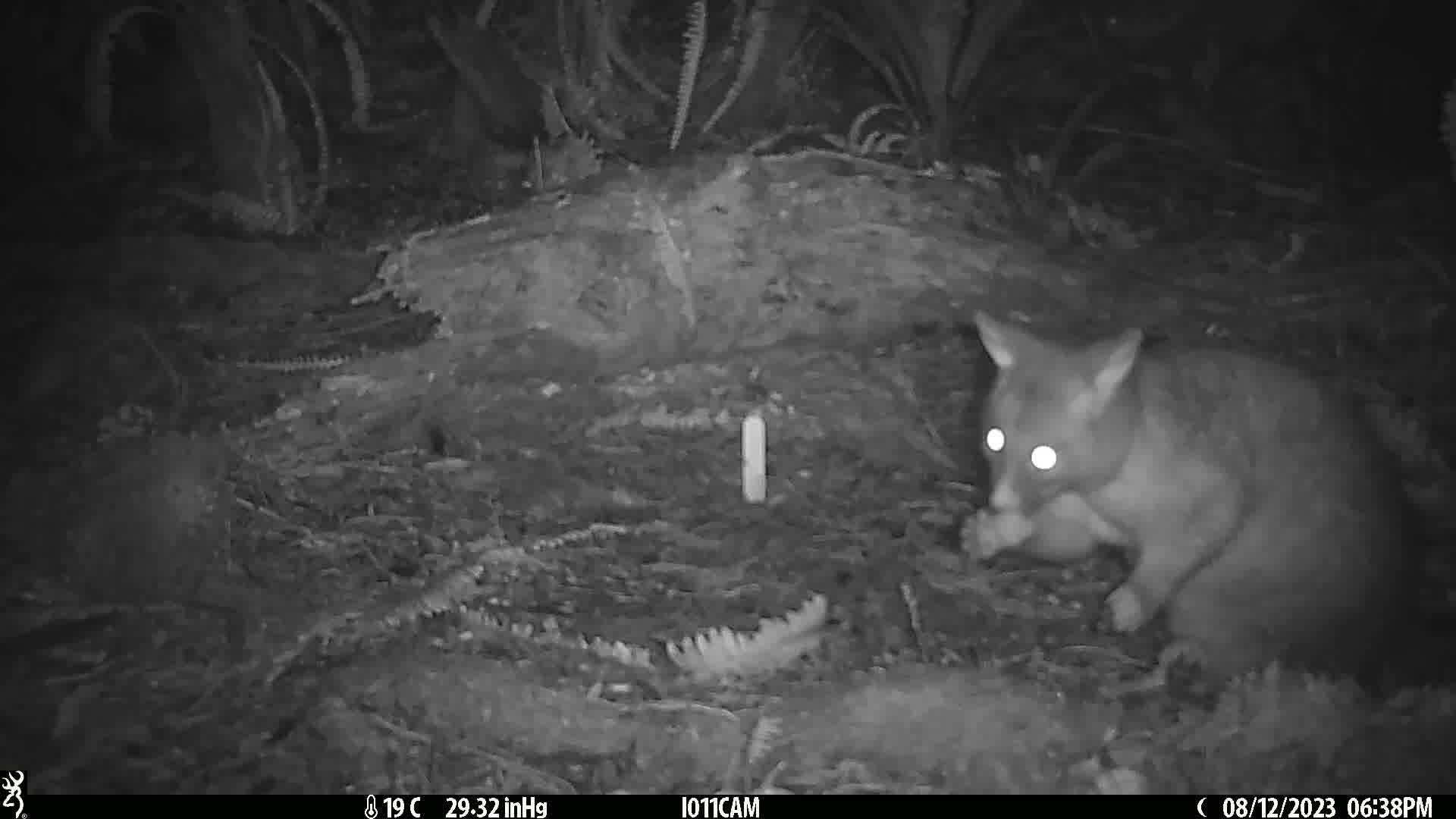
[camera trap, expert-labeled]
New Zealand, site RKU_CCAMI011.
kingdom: Animalia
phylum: Chordata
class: Mammalia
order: Diprotodontia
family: Phalangeridae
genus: Trichosurus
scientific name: Trichosurus vulpecula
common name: common brushtail possum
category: possum